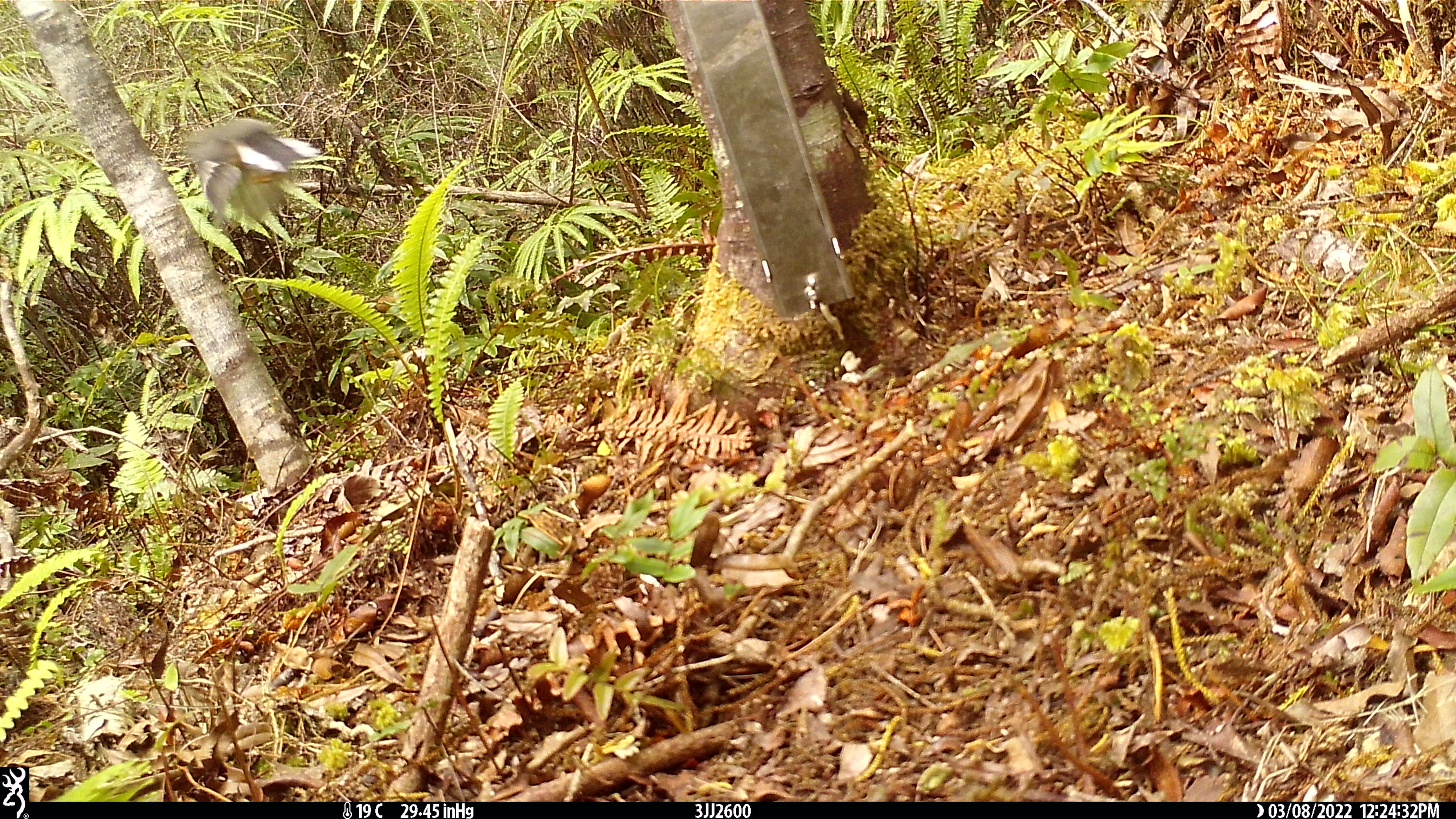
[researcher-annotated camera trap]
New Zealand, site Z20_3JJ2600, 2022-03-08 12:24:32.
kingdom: Animalia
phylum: Chordata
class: Aves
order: Passeriformes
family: Petroicidae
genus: Petroica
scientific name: Petroica macrocephala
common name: tomtit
Tomtit (Petroica macrocephala).